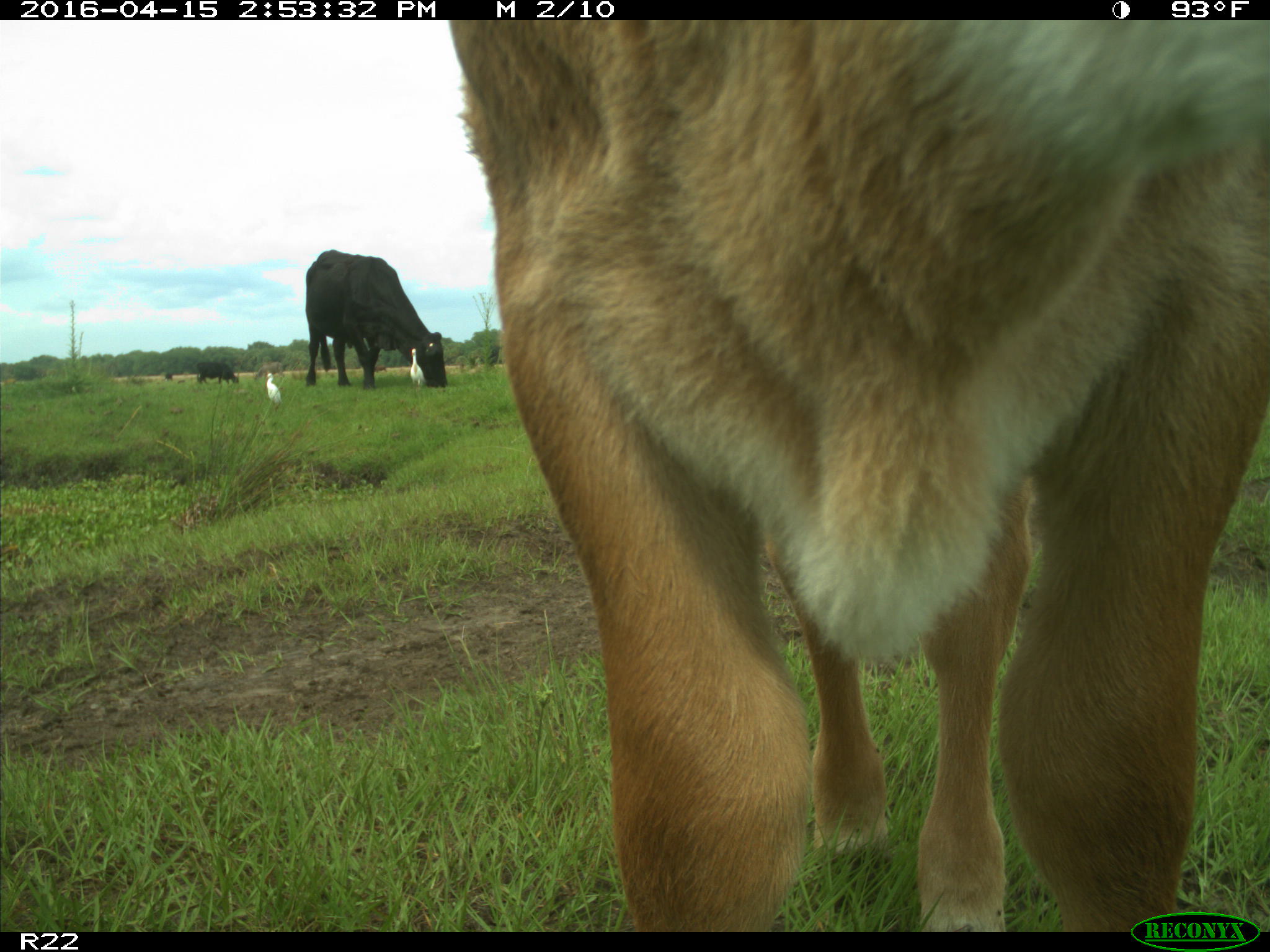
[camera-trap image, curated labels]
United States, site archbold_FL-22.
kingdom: Animalia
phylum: Chordata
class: Mammalia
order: Artiodactyla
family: Bovidae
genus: Bos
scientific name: Bos taurus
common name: domestic cow